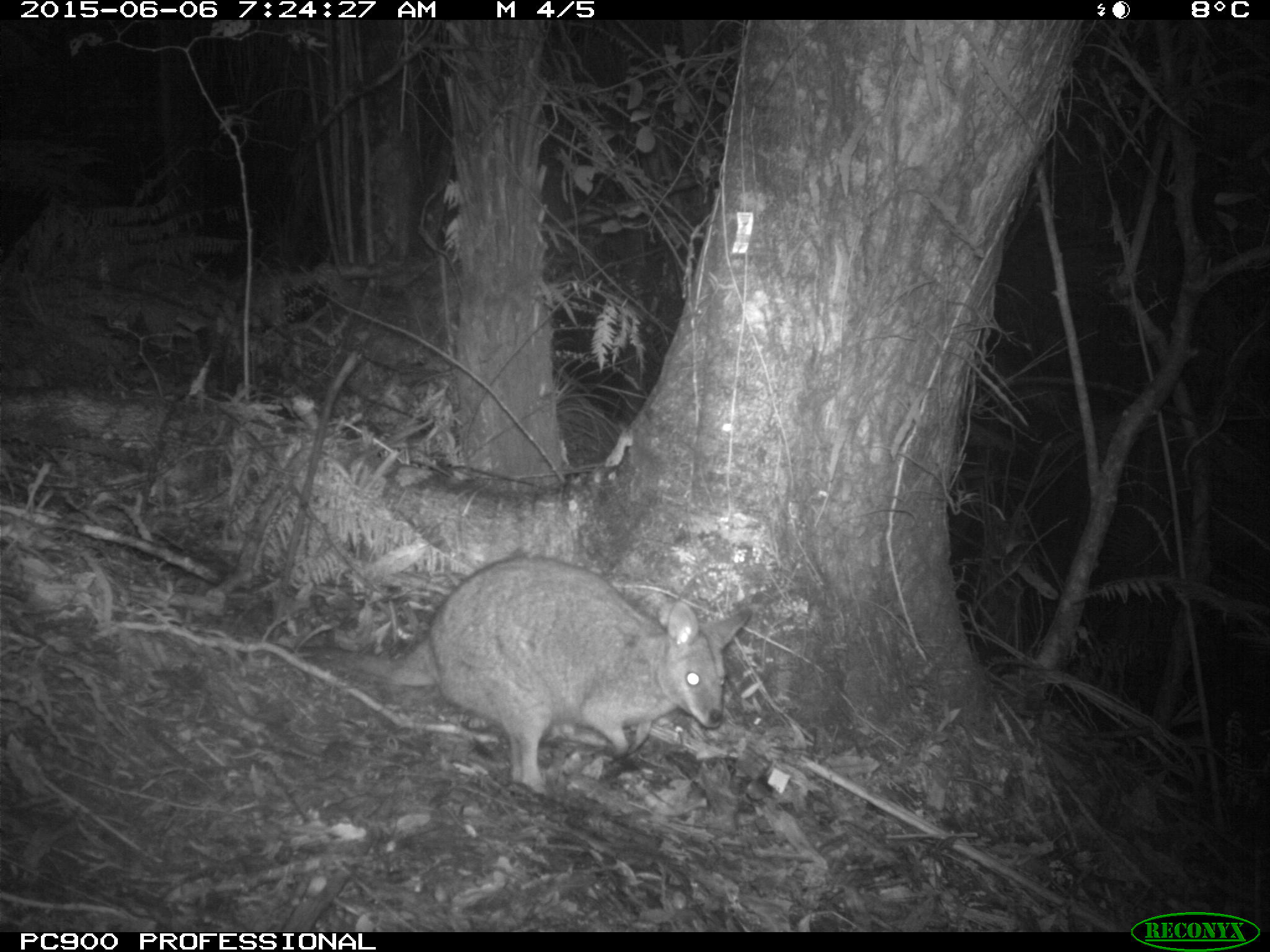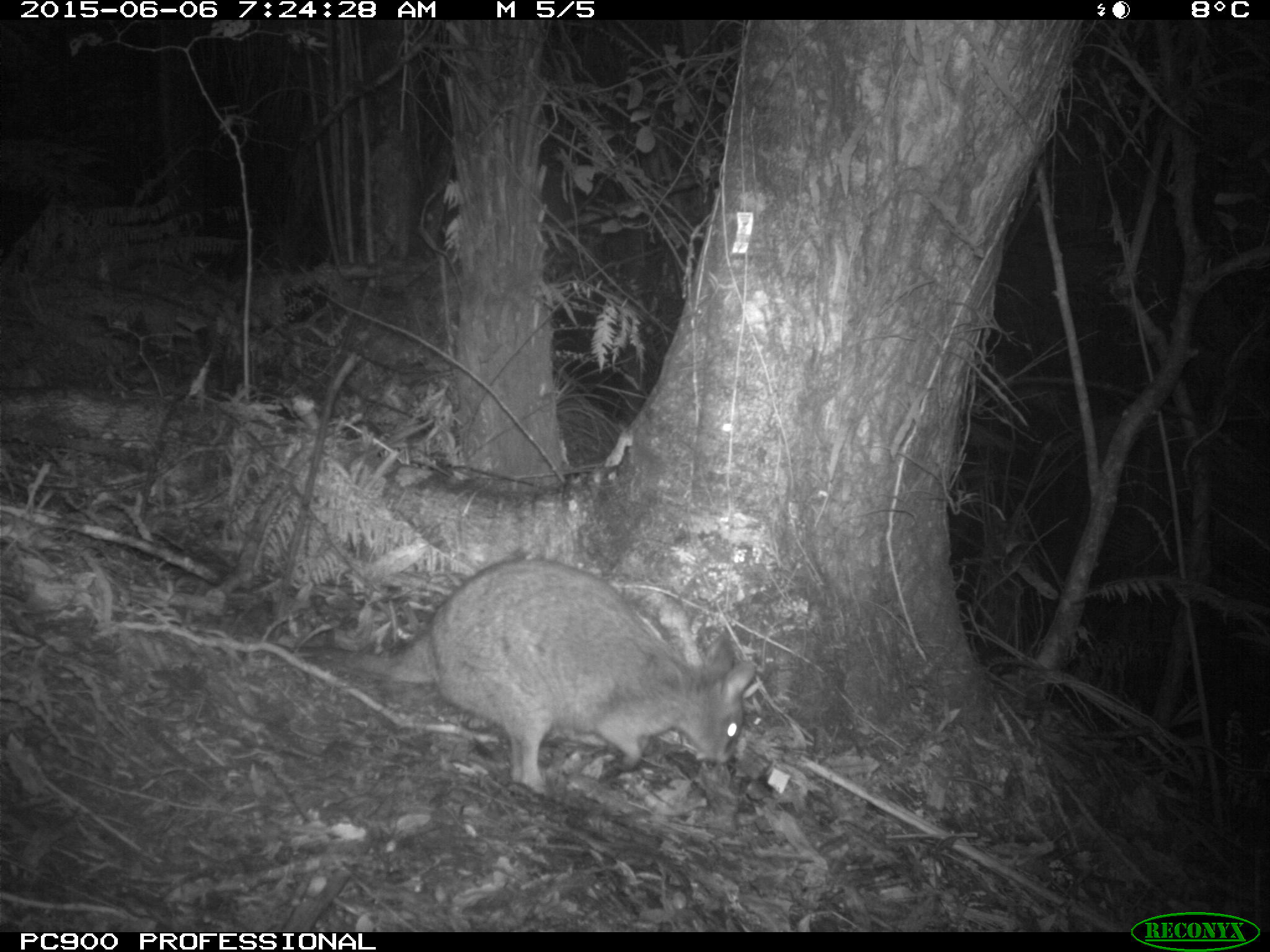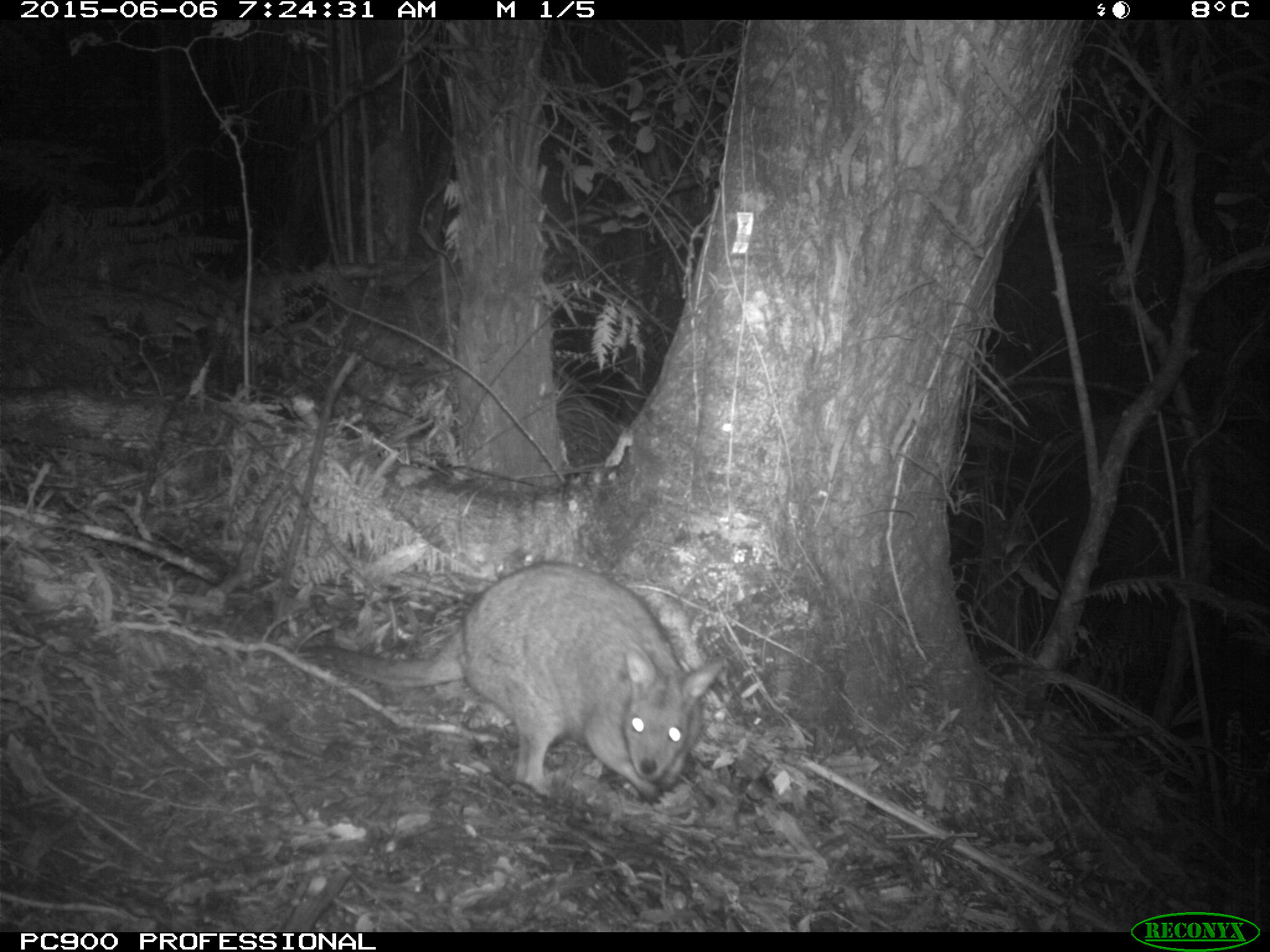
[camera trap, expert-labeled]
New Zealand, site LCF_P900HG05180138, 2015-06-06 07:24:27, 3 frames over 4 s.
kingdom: Animalia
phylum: Chordata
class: Mammalia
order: Diprotodontia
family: Macropodidae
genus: Notamacropus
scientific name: Notamacropus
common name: wallaby